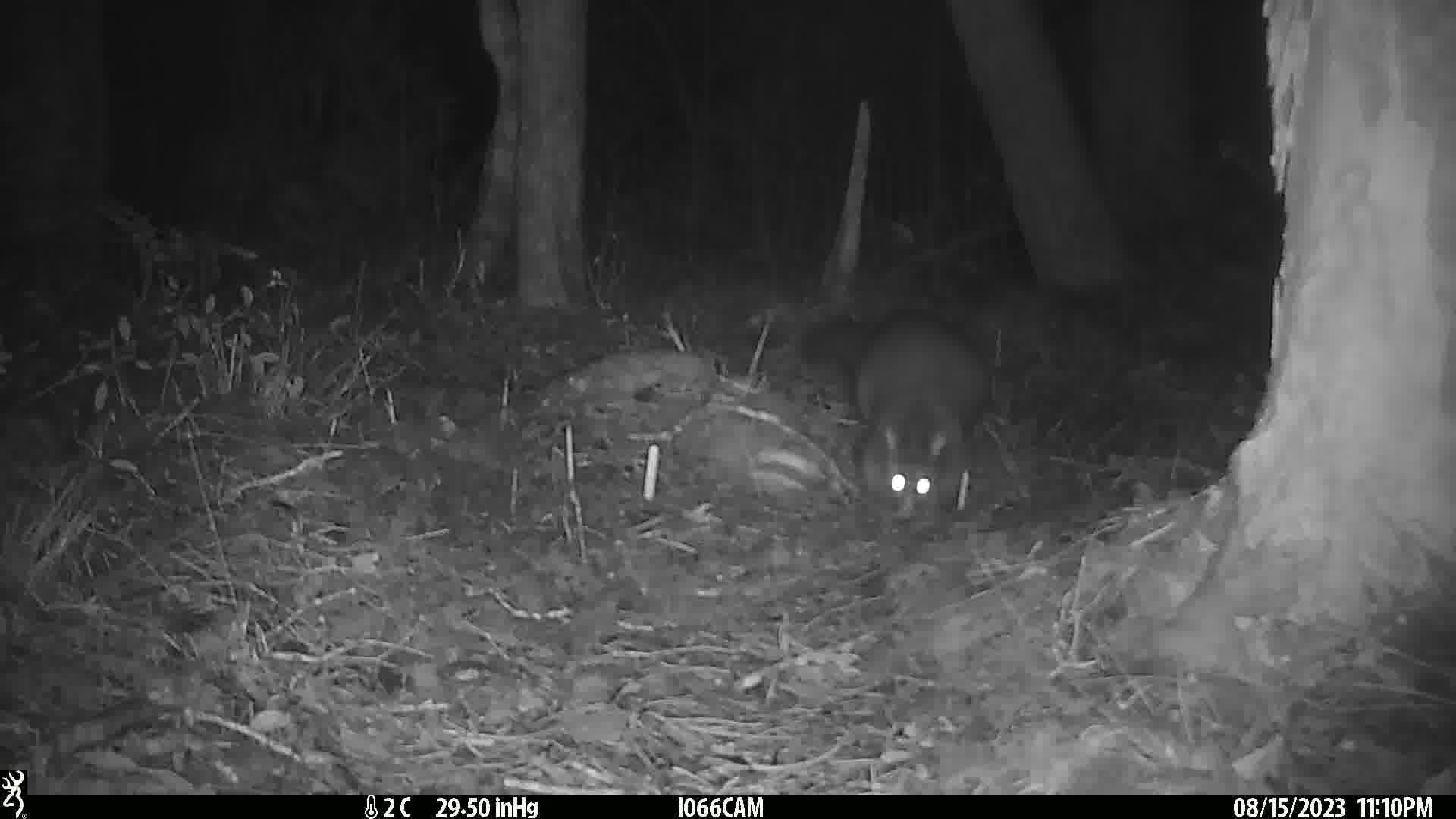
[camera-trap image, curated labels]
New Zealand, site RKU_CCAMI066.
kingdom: Animalia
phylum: Chordata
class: Mammalia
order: Diprotodontia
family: Phalangeridae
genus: Trichosurus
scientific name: Trichosurus vulpecula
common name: common brushtail possum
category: possum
Possum (common brushtail possum) (Trichosurus vulpecula).